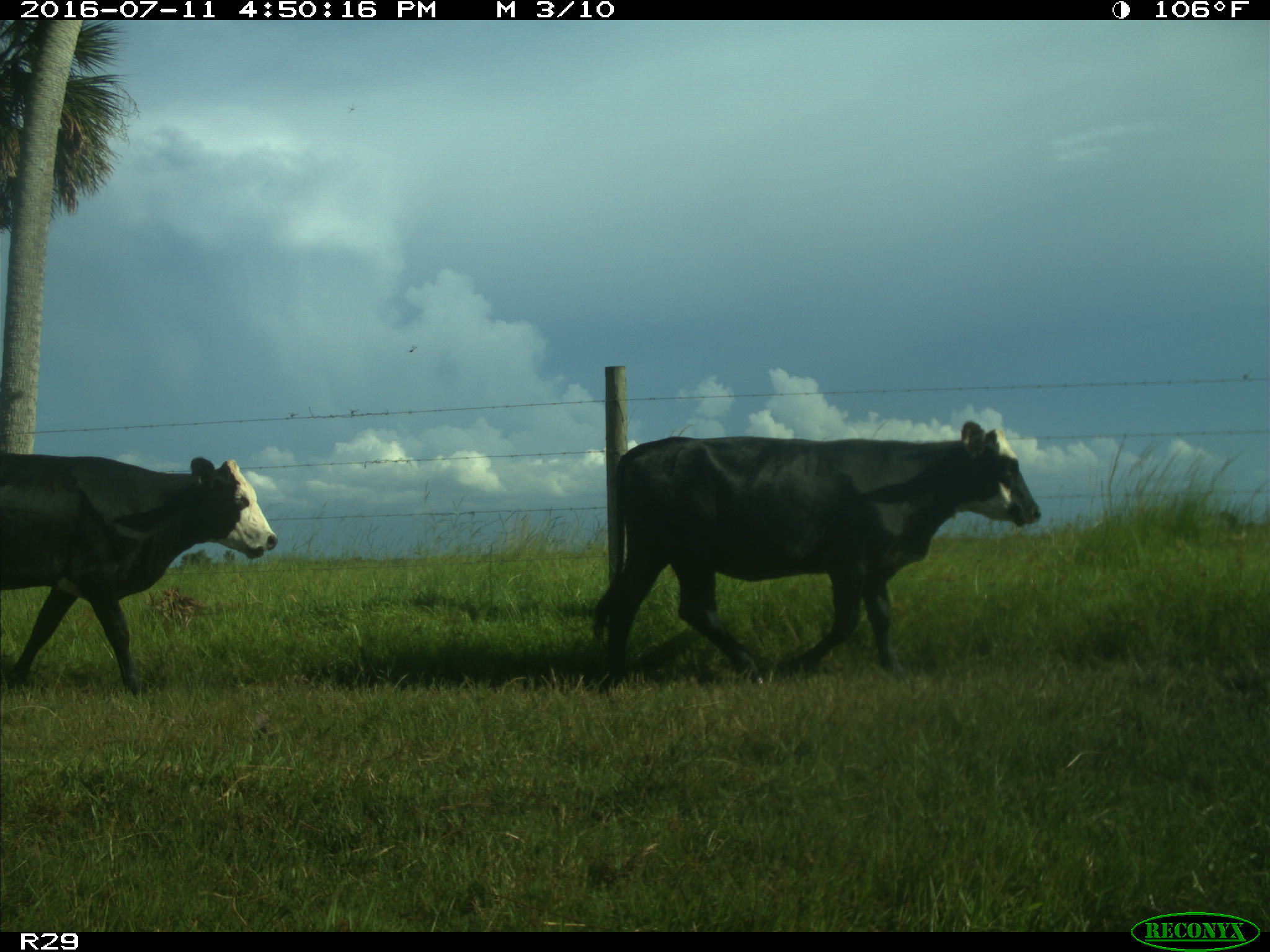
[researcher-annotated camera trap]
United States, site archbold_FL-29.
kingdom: Animalia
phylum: Chordata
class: Mammalia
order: Artiodactyla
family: Bovidae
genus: Bos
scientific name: Bos taurus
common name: domestic cow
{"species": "Bos taurus (domestic cow)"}